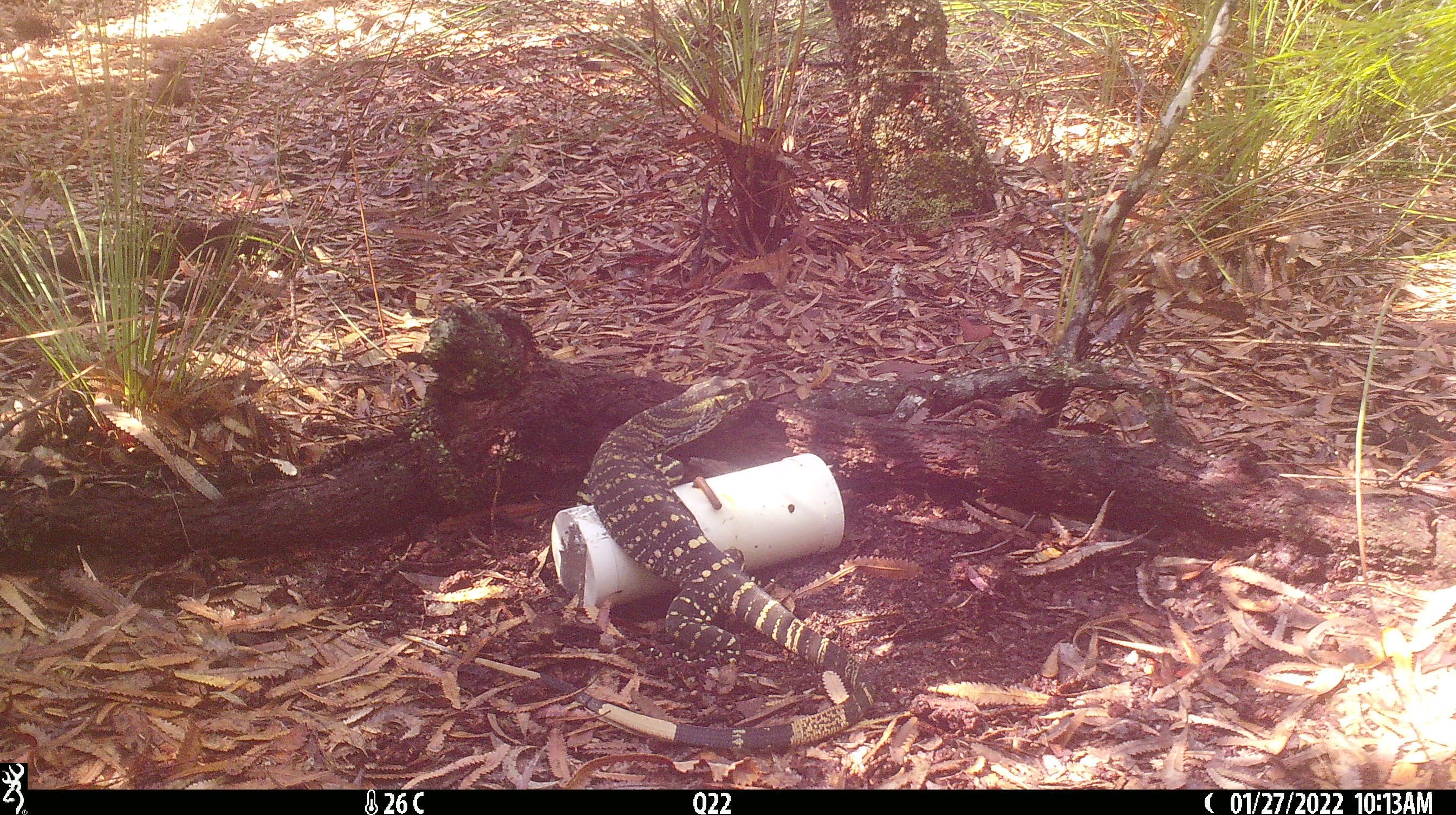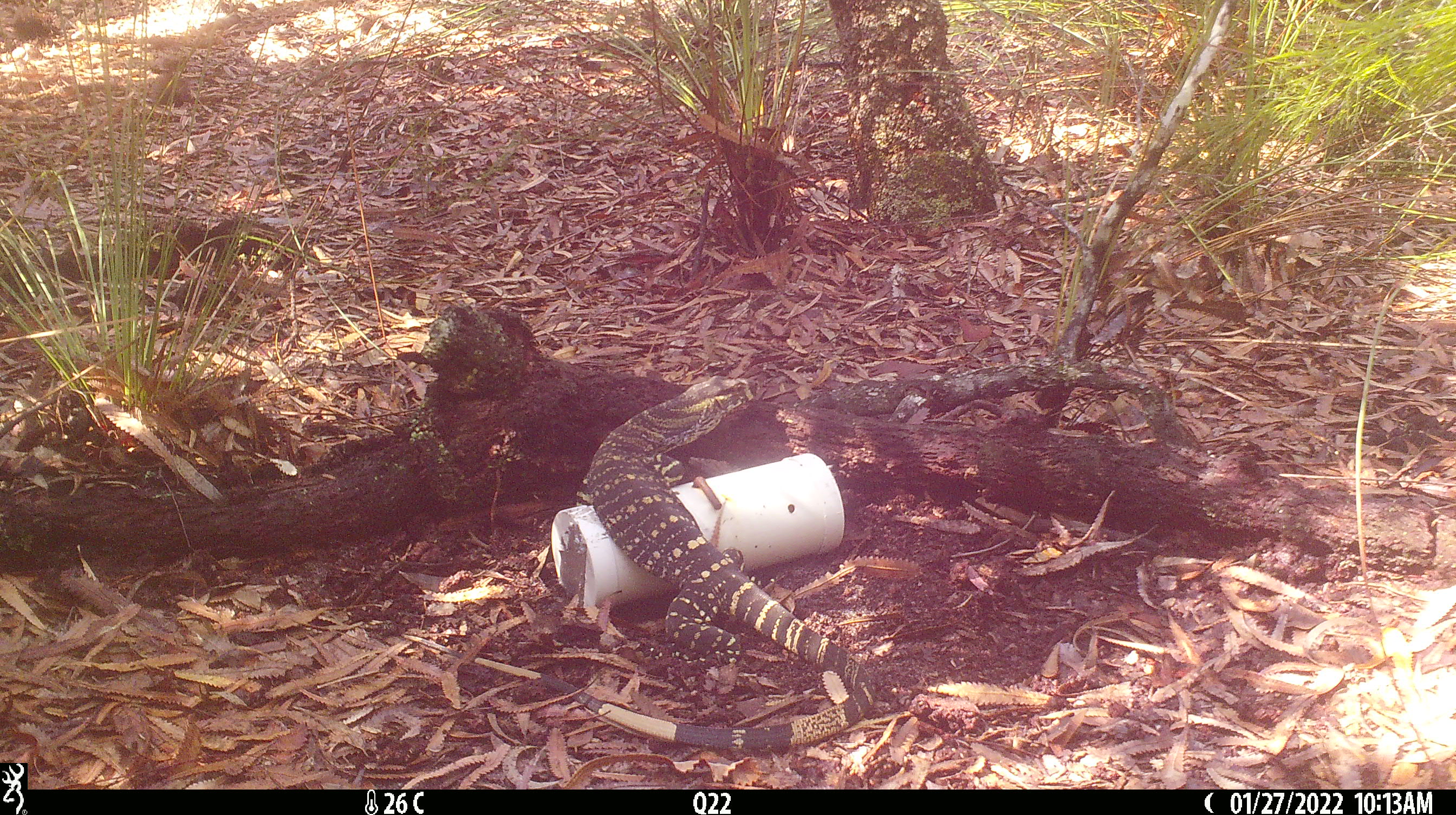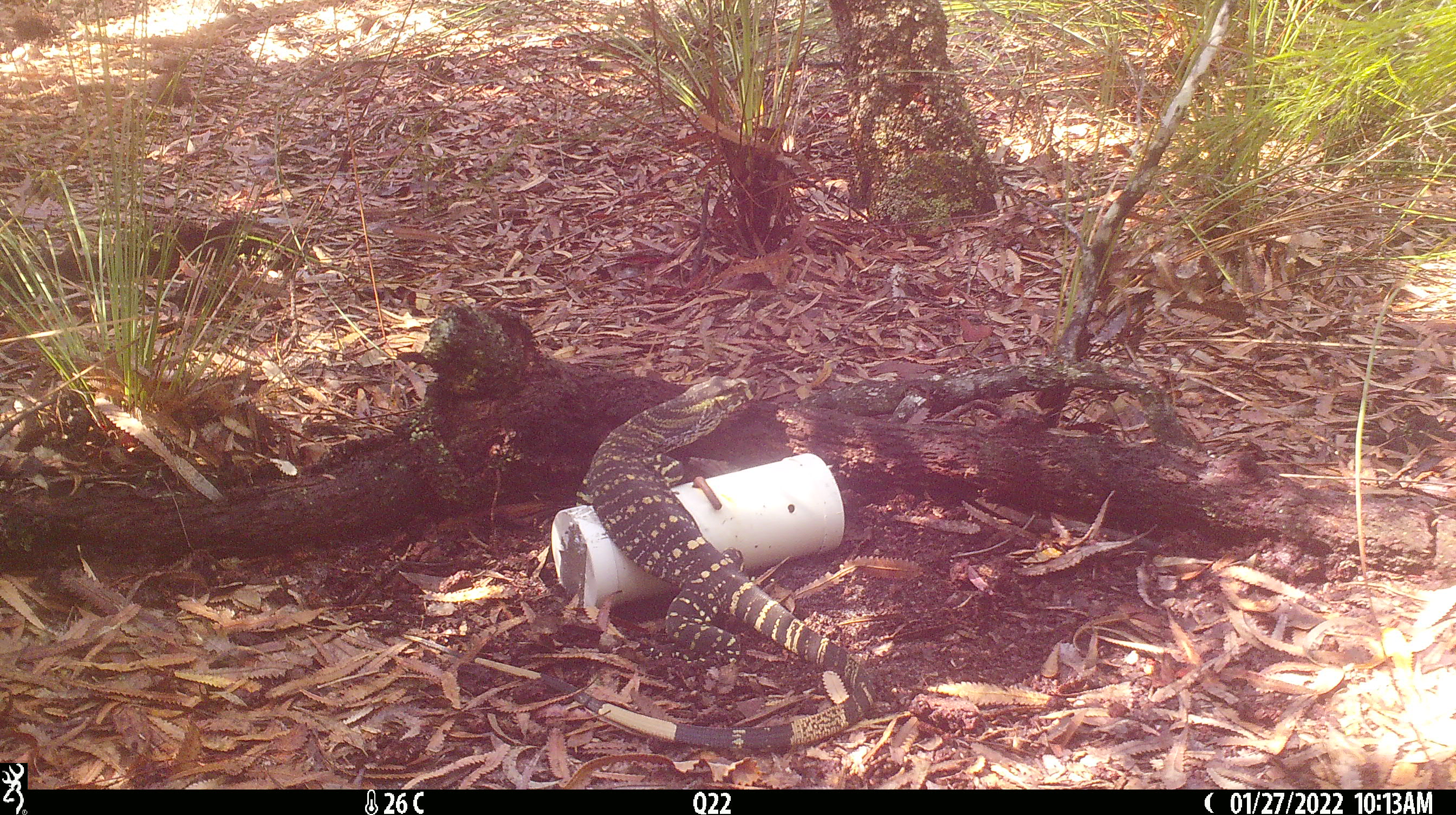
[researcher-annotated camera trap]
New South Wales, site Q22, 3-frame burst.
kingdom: Animalia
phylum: Chordata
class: Reptilia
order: Squamata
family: Varanidae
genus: Varanus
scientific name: Varanus varius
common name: lace monitor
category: goanna